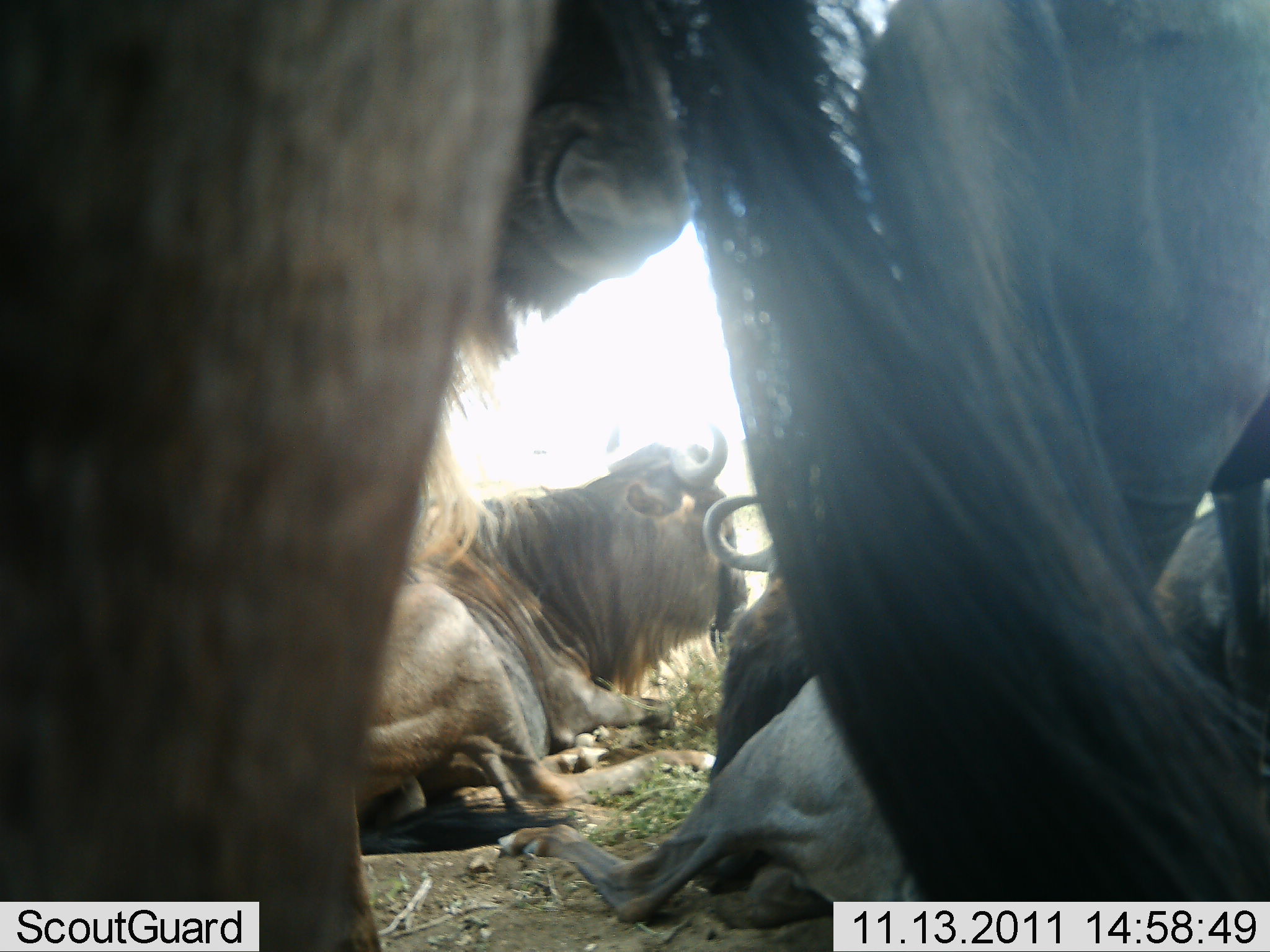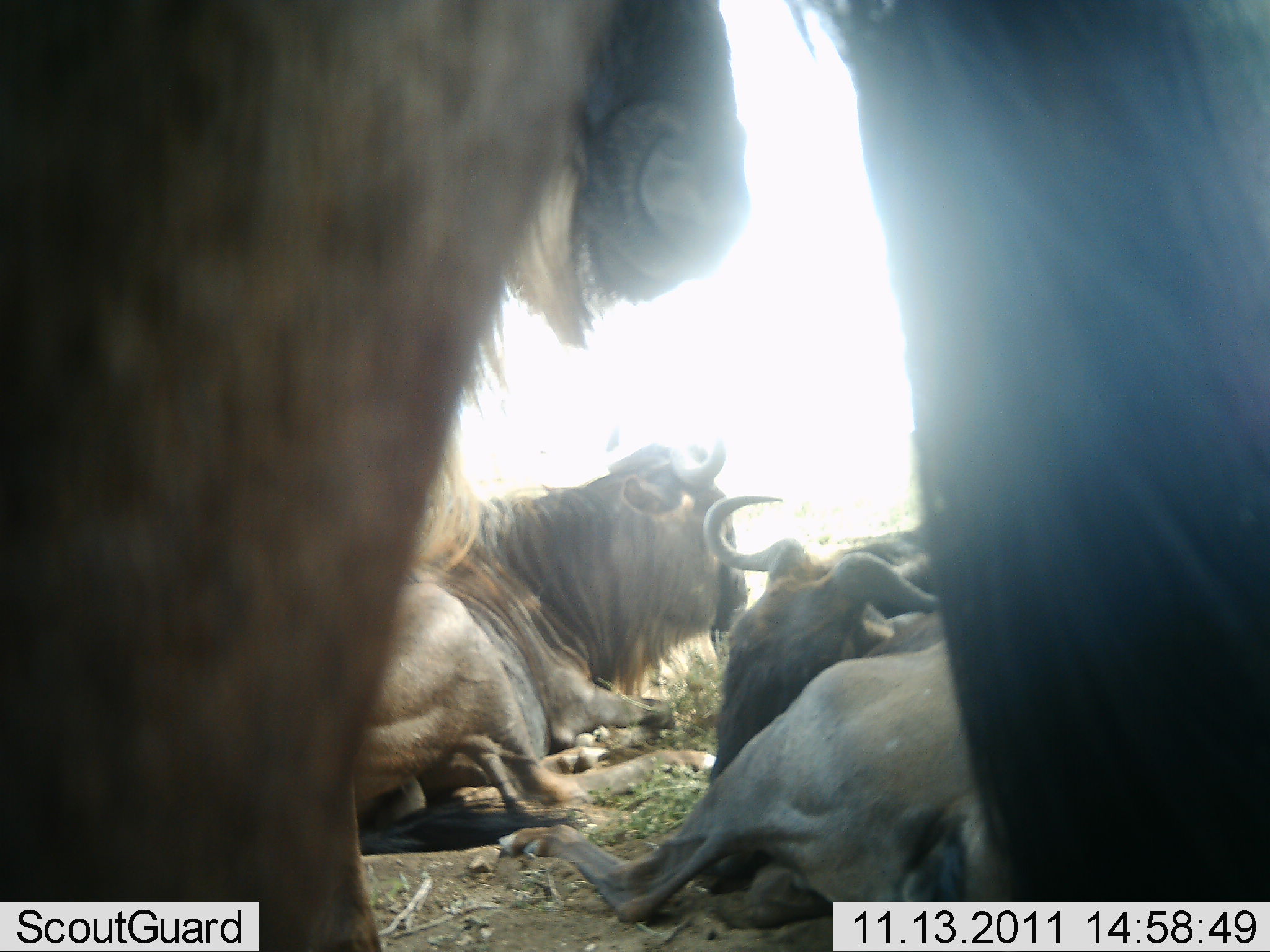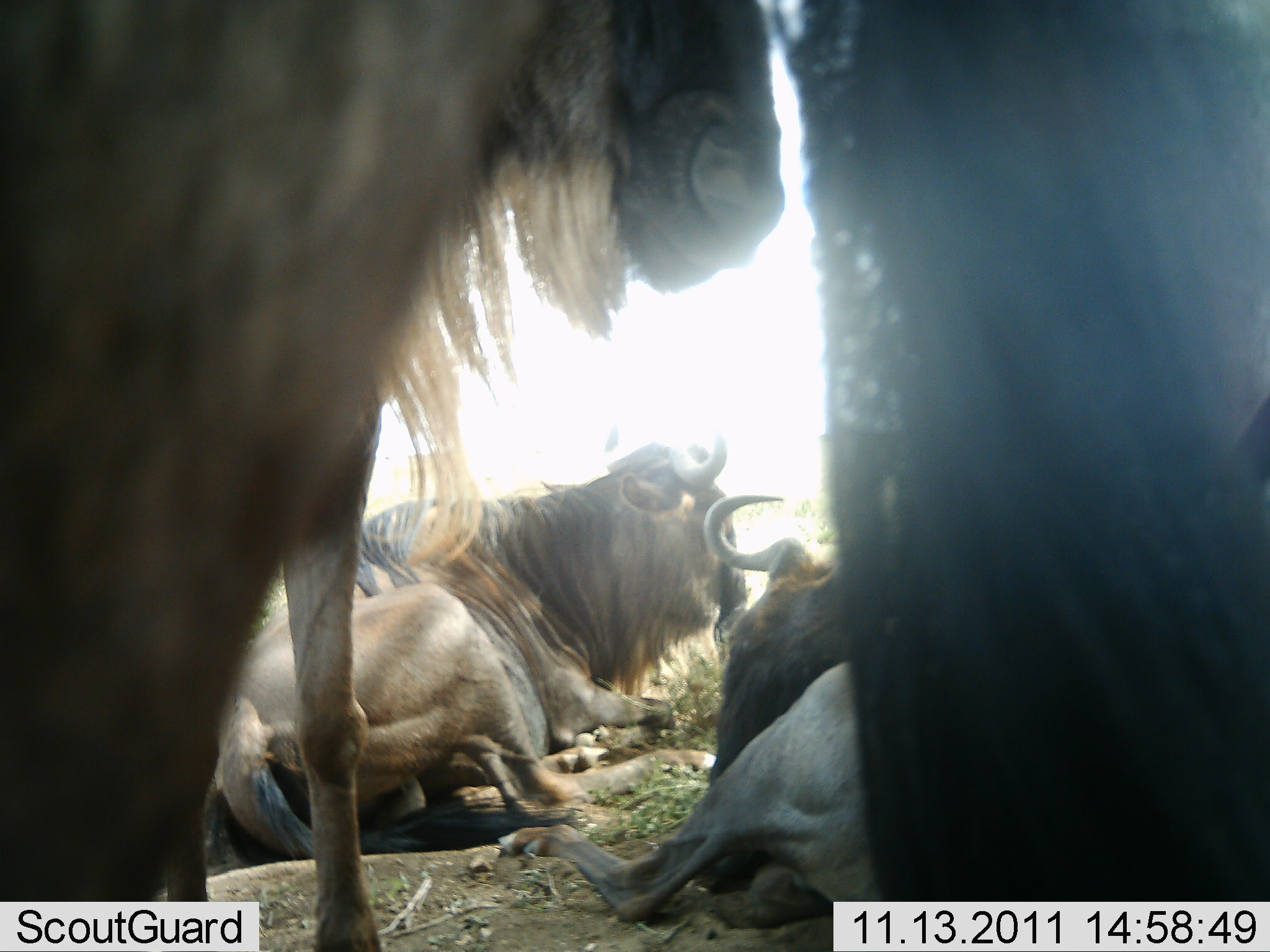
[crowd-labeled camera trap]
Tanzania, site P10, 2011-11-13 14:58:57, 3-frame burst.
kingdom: Animalia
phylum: Chordata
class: Mammalia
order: Artiodactyla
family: Bovidae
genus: Connochaetes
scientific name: Connochaetes taurinus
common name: blue wildebeest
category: wildebeest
Wildebeest (blue wildebeest) (Connochaetes taurinus), count 5. Behavior (volunteer vote fractions): standing 58%, resting 100%, moving 0%, interacting 8%. Young present (vote fraction): 0%. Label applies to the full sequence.